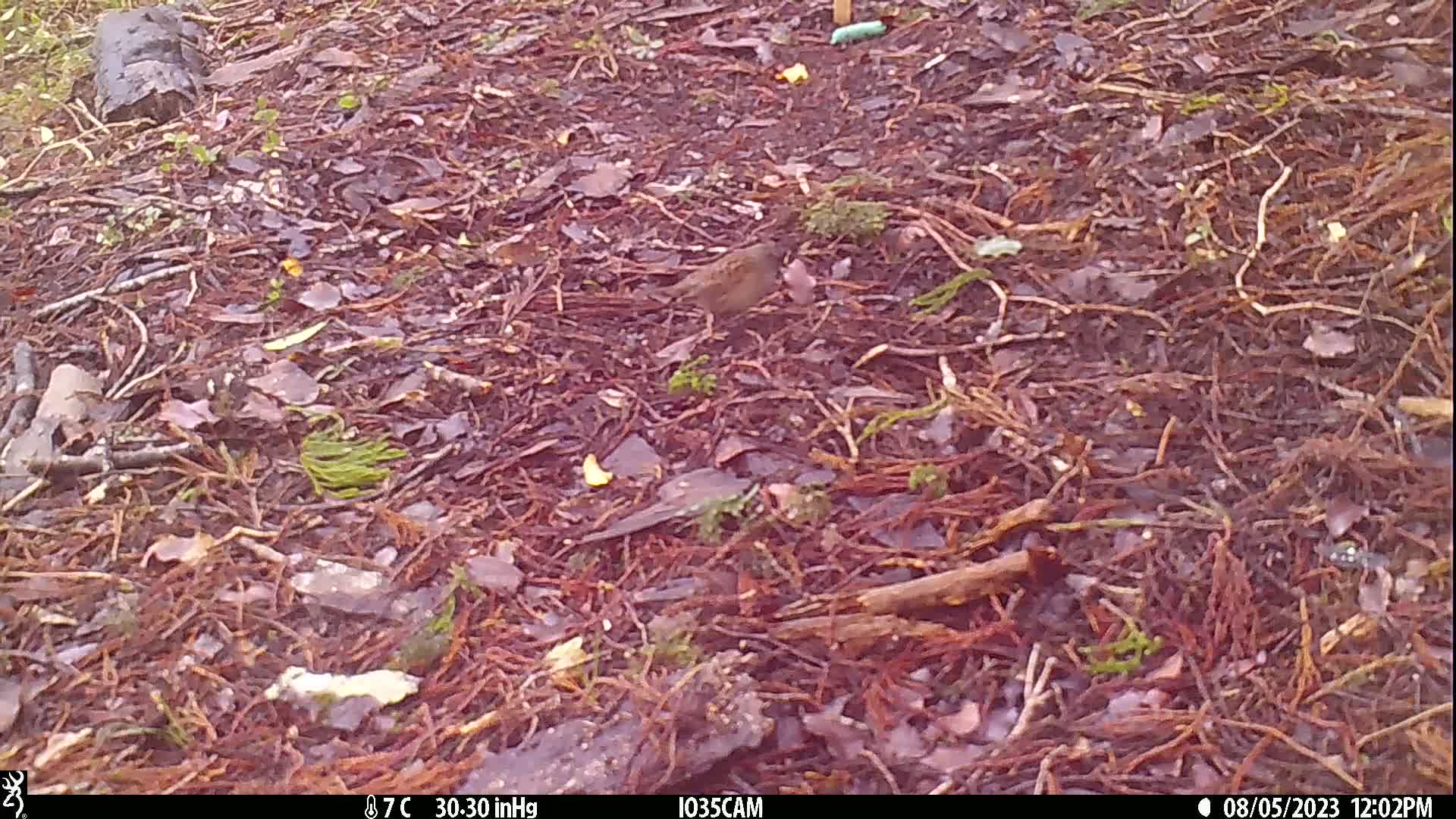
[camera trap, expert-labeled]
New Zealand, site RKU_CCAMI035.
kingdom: Animalia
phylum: Chordata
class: Aves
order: Passeriformes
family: Prunellidae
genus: Prunella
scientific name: Prunella modularis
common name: dunnock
Dunnock (Prunella modularis).